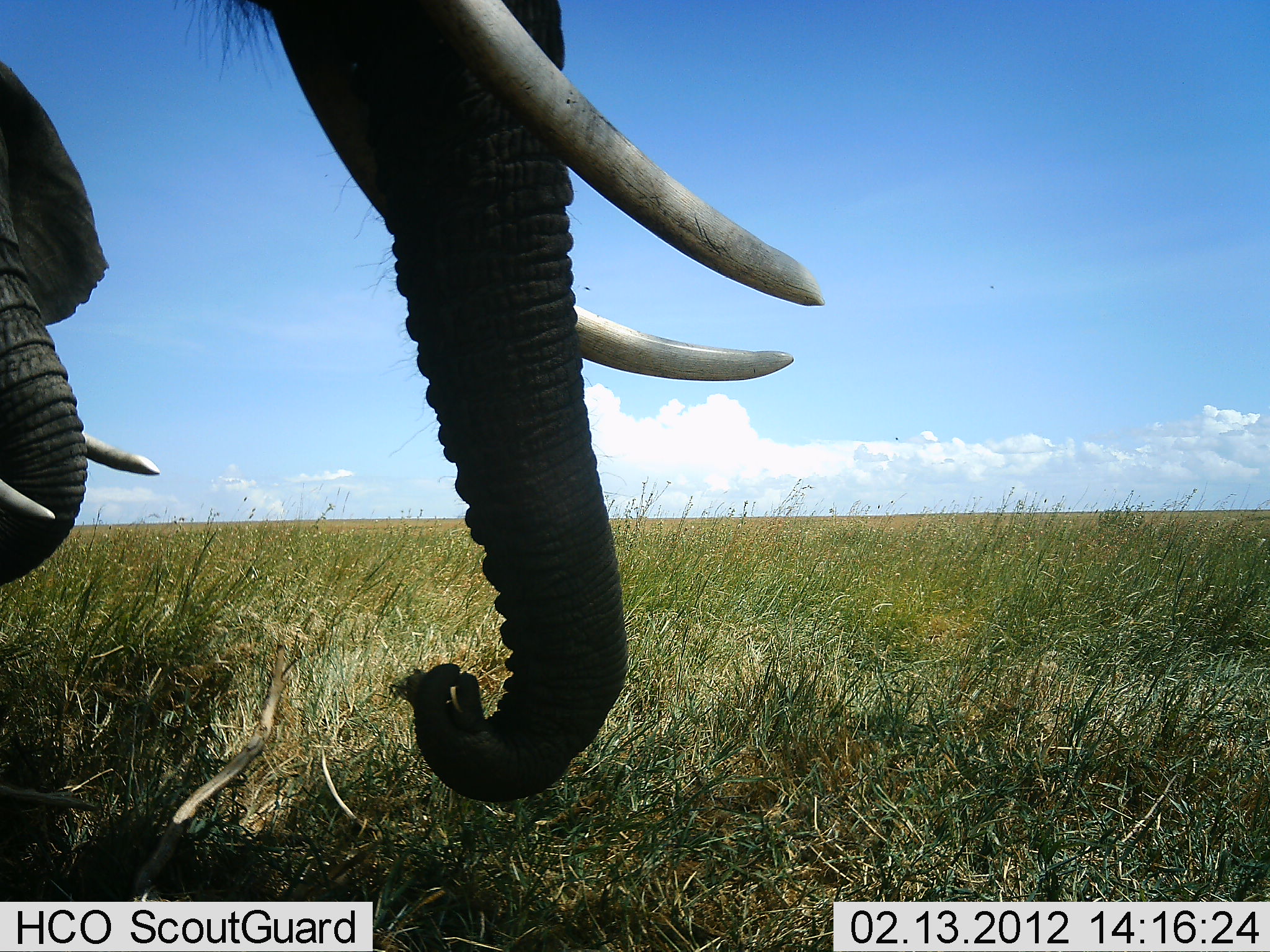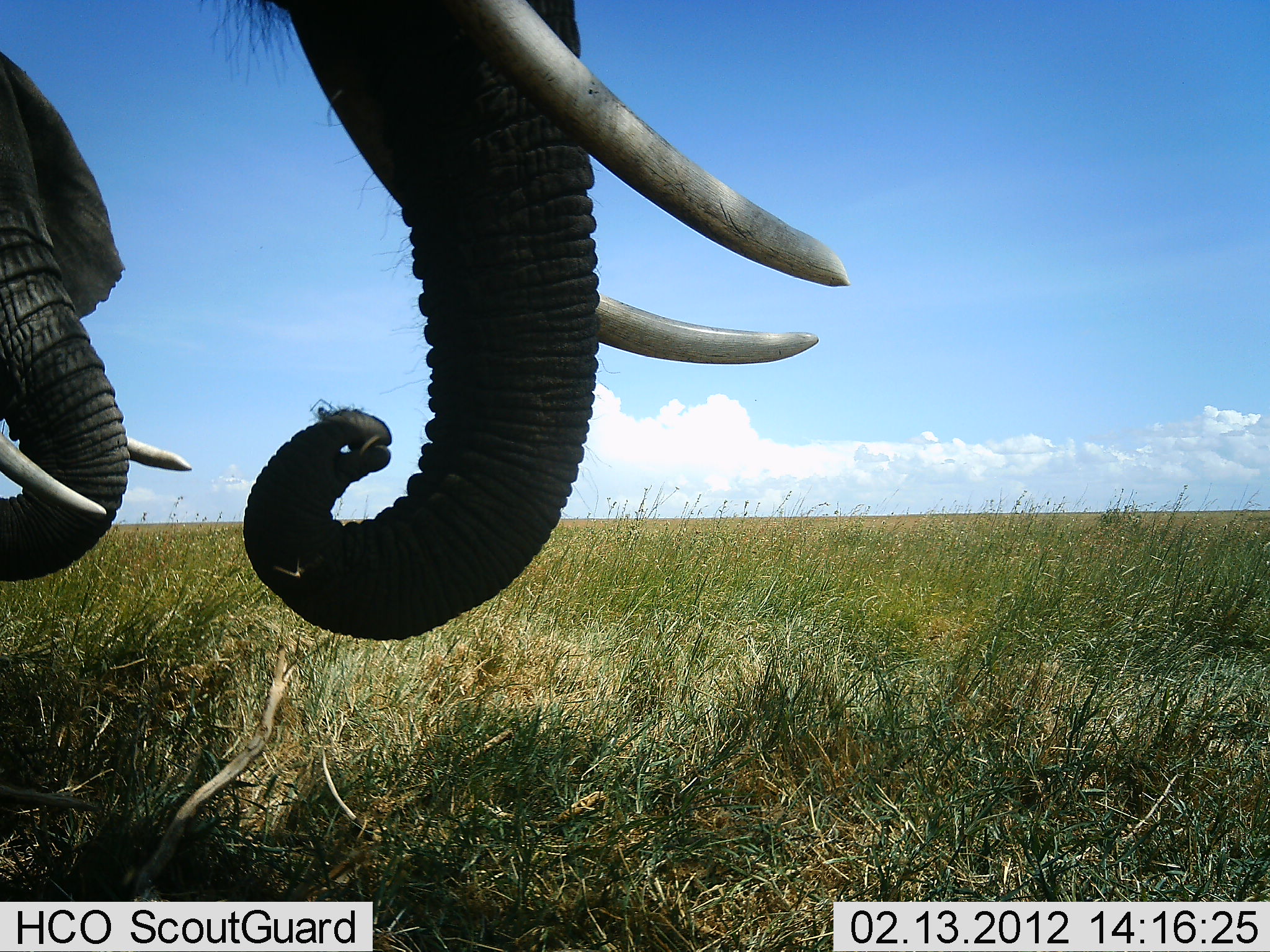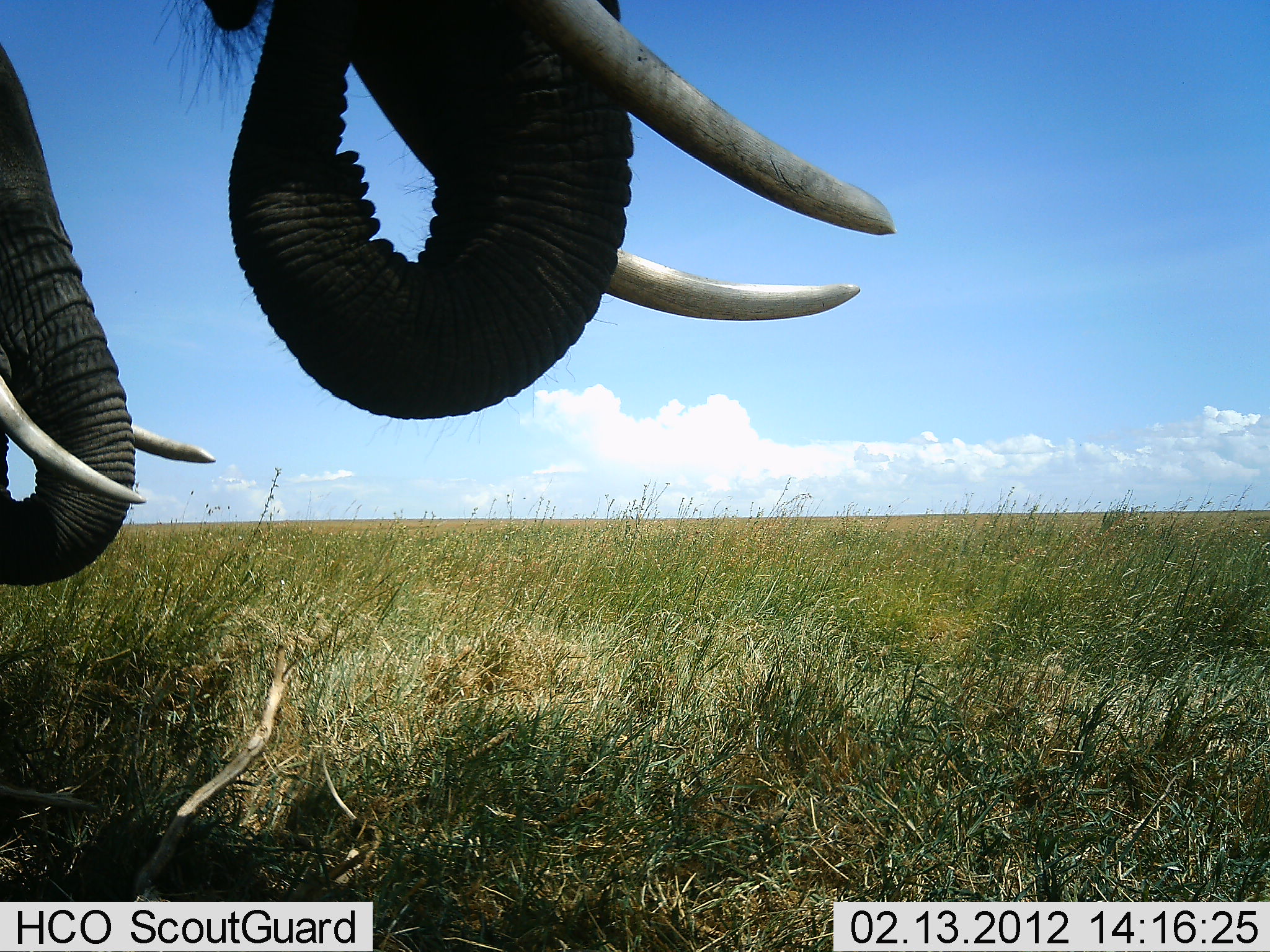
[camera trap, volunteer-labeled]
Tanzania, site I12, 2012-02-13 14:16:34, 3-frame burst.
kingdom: Animalia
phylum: Chordata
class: Mammalia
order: Proboscidea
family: Elephantidae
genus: Loxodonta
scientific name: Loxodonta africana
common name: african bush elephant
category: elephant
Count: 2.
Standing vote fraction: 58%.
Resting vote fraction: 0%.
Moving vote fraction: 0%.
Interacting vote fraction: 0%.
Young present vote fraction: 11%.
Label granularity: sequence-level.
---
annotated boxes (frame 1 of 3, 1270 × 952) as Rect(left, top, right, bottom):
animal: Rect(169, 0, 824, 803); Rect(0, 62, 159, 588)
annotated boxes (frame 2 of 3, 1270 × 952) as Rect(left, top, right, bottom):
animal: Rect(194, 0, 851, 641); Rect(0, 51, 192, 581)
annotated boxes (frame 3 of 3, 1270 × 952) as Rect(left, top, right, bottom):
animal: Rect(153, 0, 897, 421); Rect(0, 43, 216, 587)